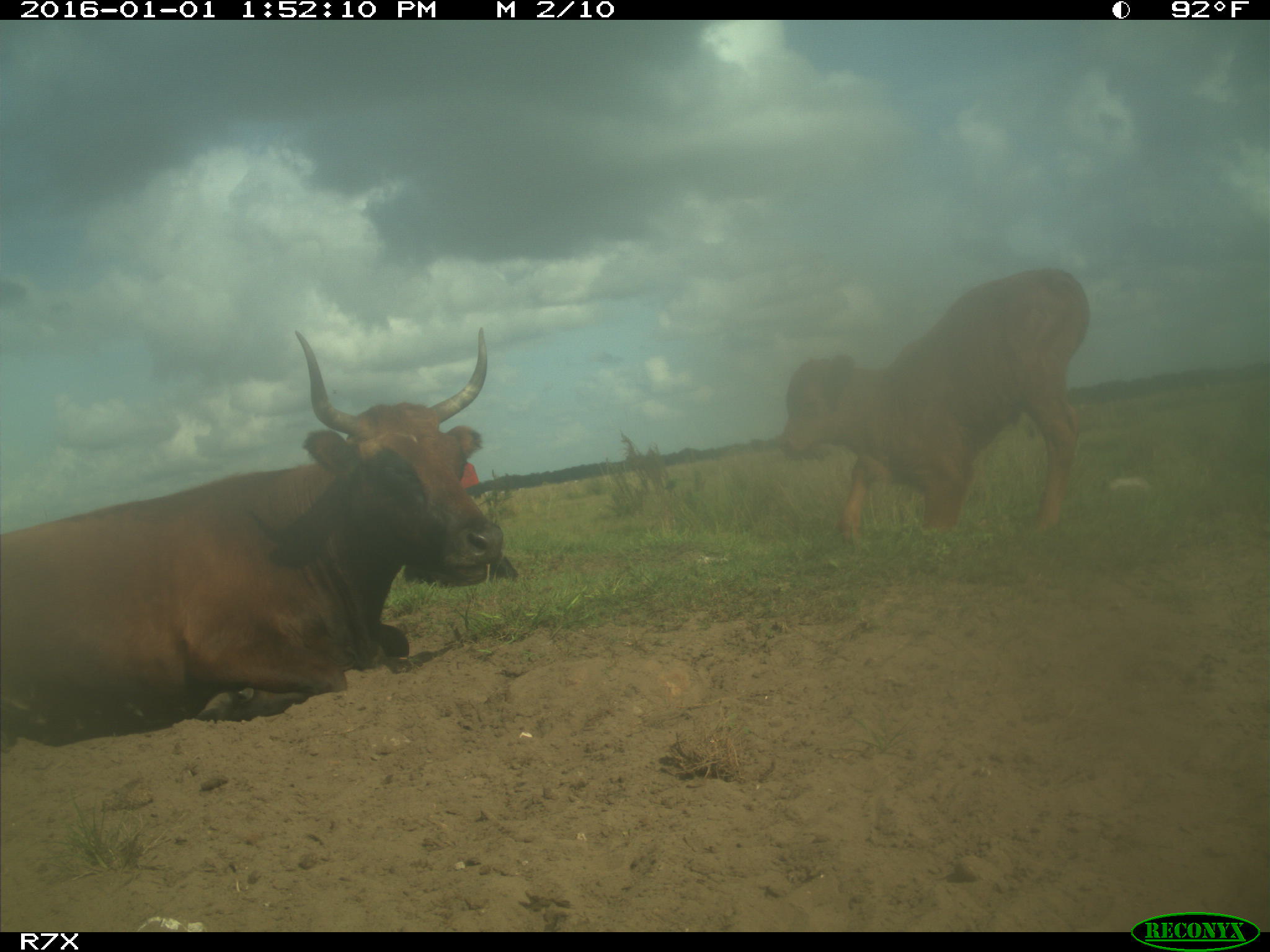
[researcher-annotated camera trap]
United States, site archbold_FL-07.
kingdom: Animalia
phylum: Chordata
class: Mammalia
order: Artiodactyla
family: Bovidae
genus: Bos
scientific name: Bos taurus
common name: domestic cow